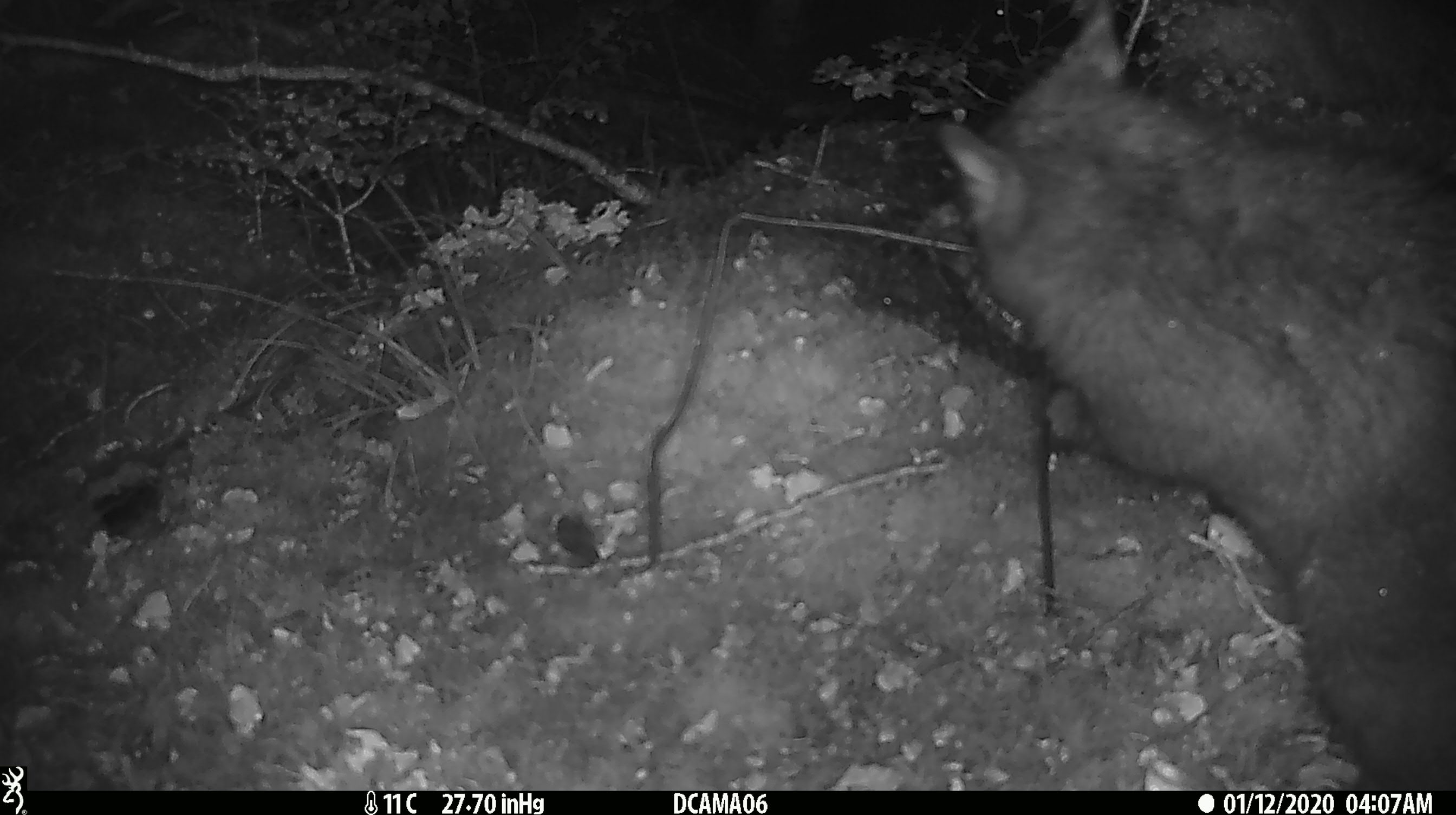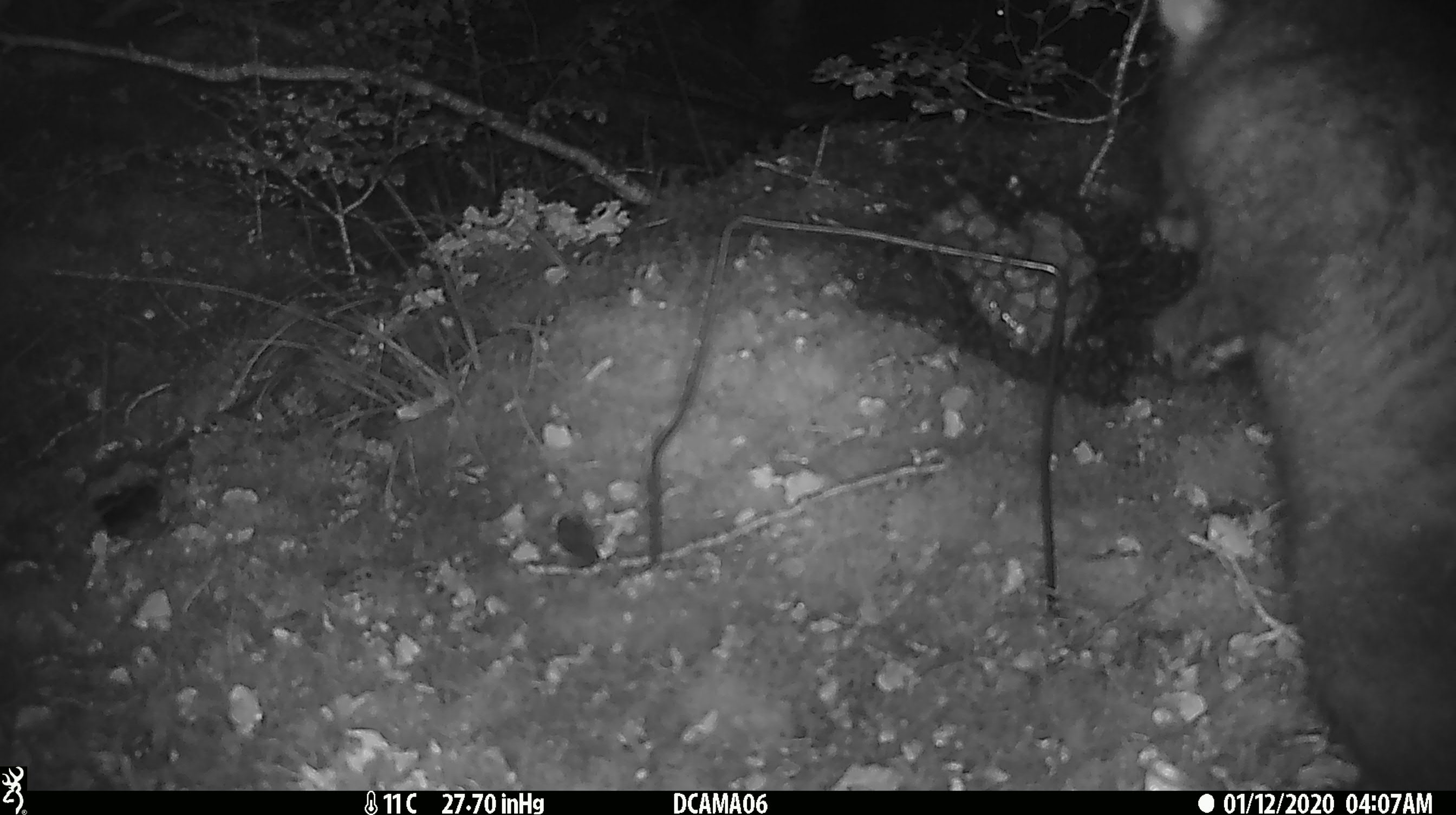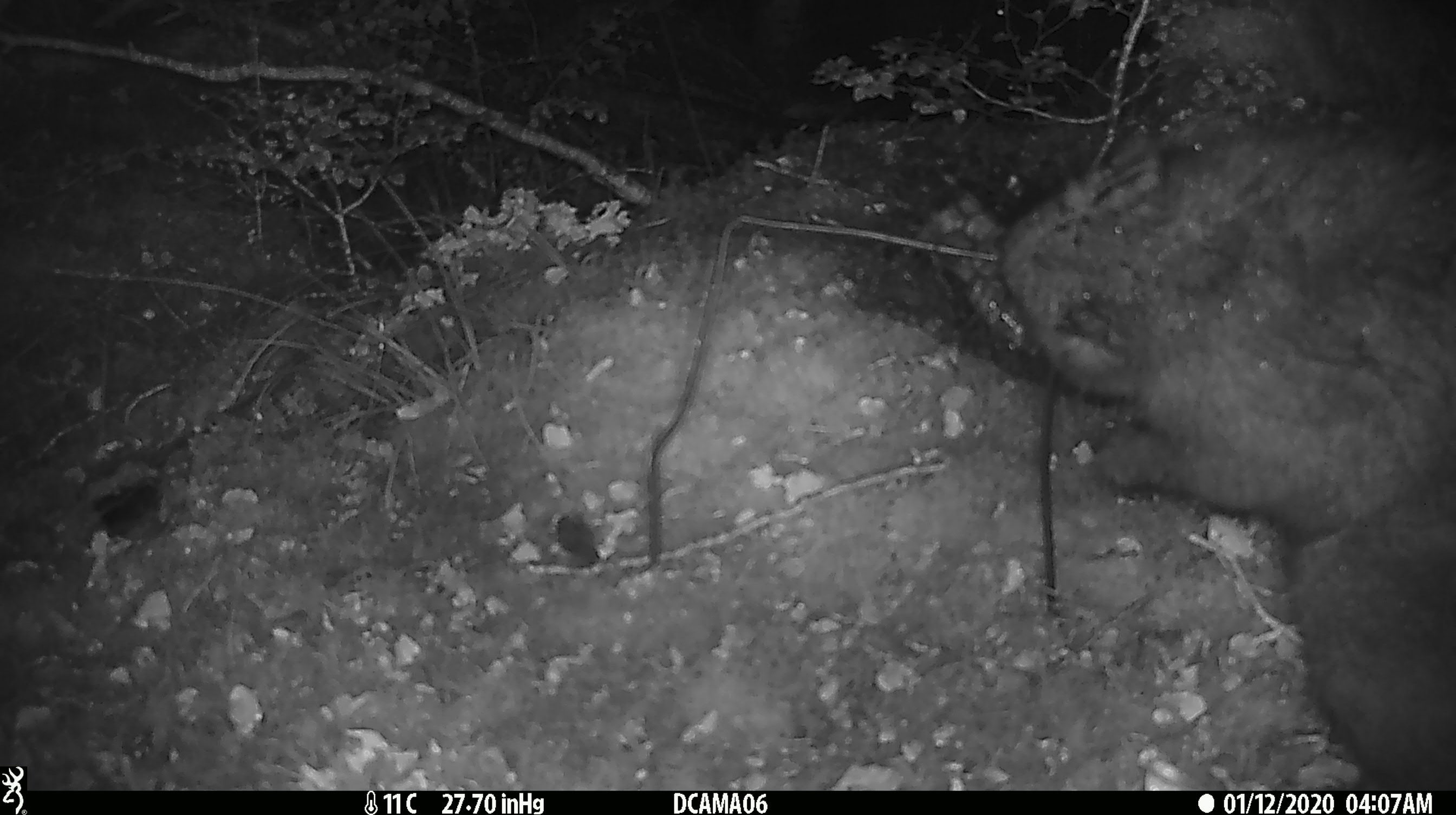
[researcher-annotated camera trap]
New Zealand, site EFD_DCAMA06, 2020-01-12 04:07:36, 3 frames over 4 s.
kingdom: Animalia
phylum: Chordata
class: Mammalia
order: Diprotodontia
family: Phalangeridae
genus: Trichosurus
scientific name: Trichosurus vulpecula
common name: common brushtail possum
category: possum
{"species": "possum (common brushtail possum) (Trichosurus vulpecula)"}